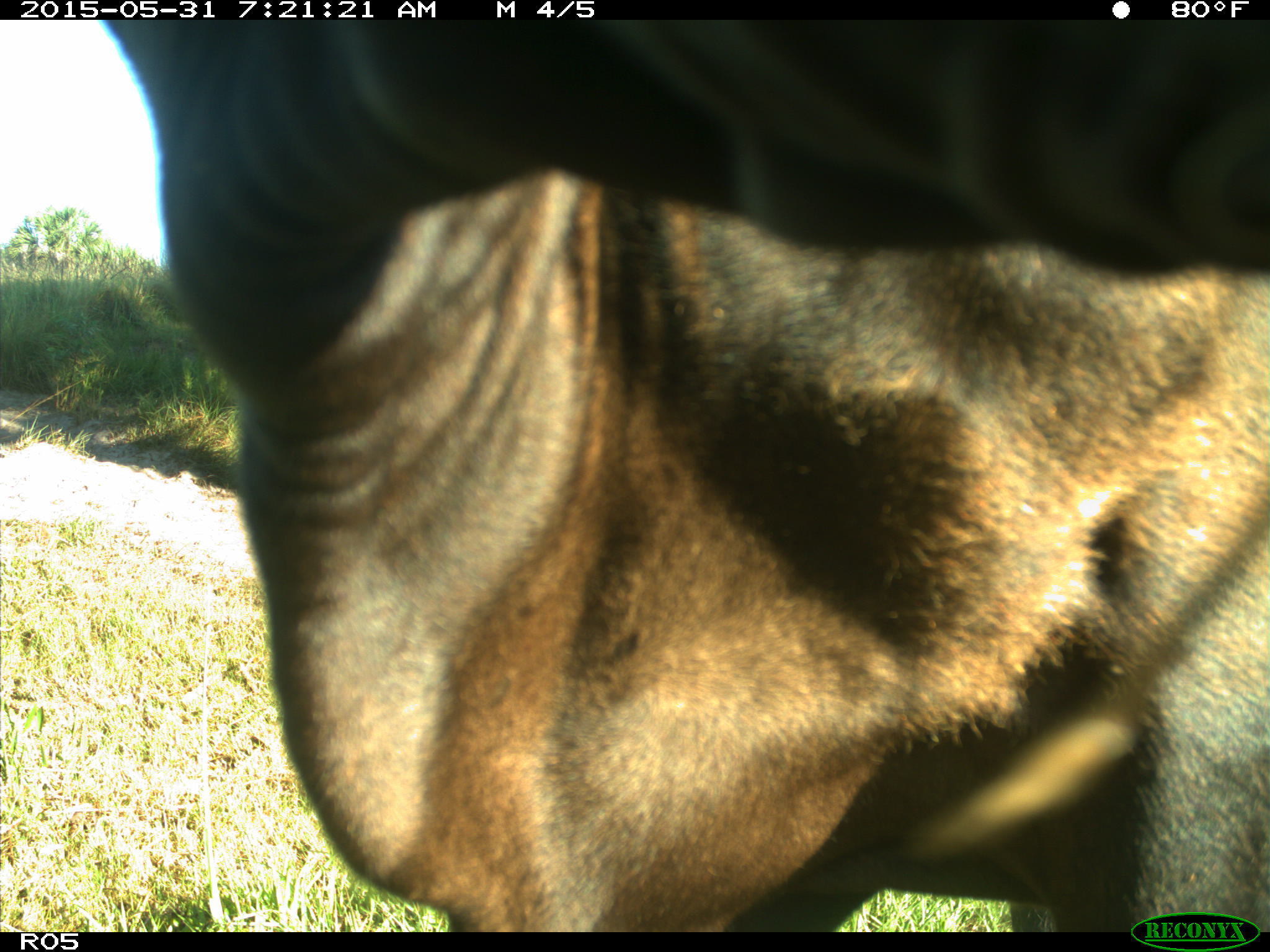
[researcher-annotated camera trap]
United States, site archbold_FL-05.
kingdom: Animalia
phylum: Chordata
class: Mammalia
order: Artiodactyla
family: Bovidae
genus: Bos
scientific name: Bos taurus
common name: domestic cow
Bos taurus (domestic cow).